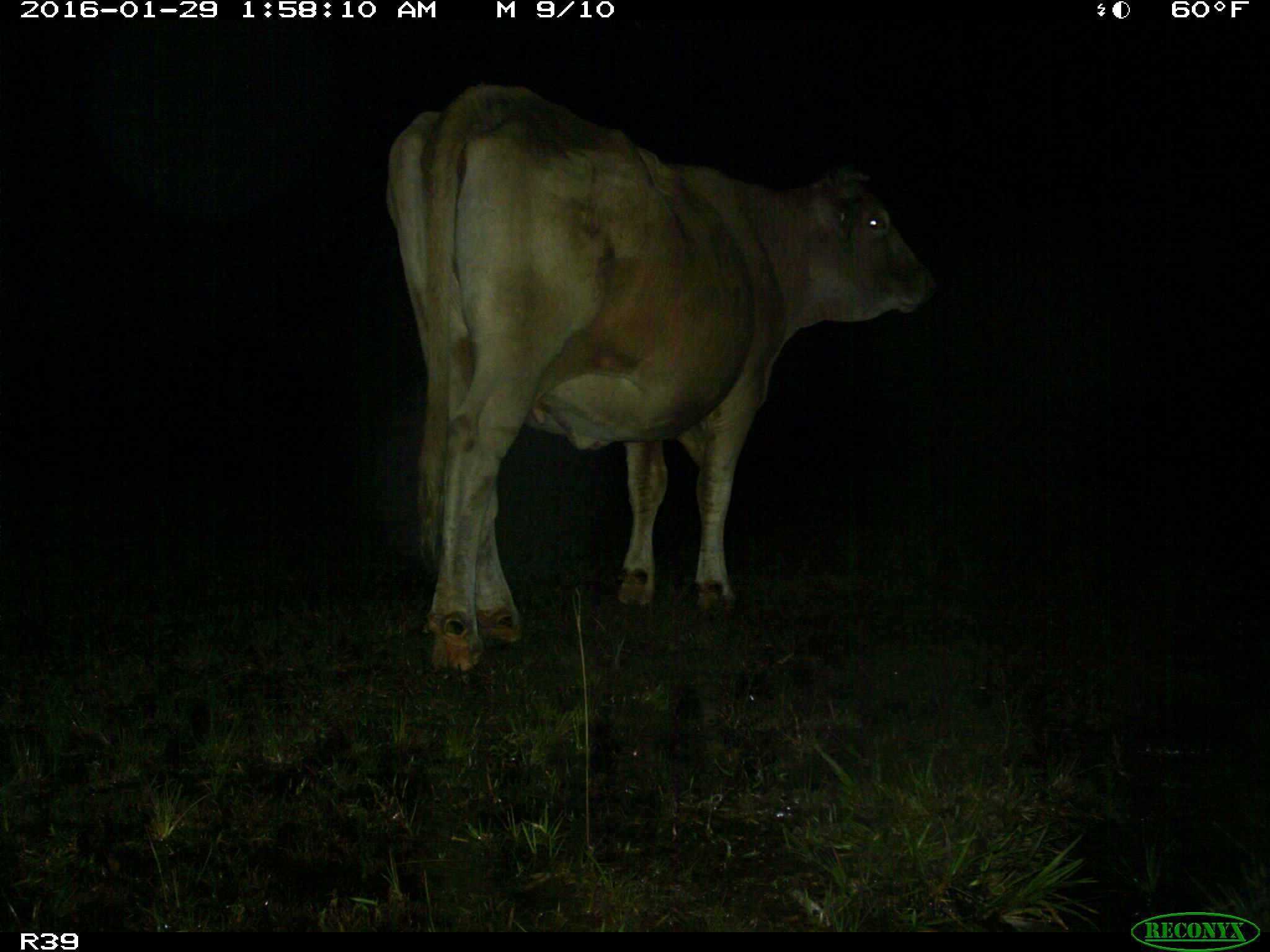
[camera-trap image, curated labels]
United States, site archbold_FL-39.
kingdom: Animalia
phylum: Chordata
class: Mammalia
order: Artiodactyla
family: Bovidae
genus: Bos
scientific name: Bos taurus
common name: domestic cow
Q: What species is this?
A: Bos taurus (domestic cow).